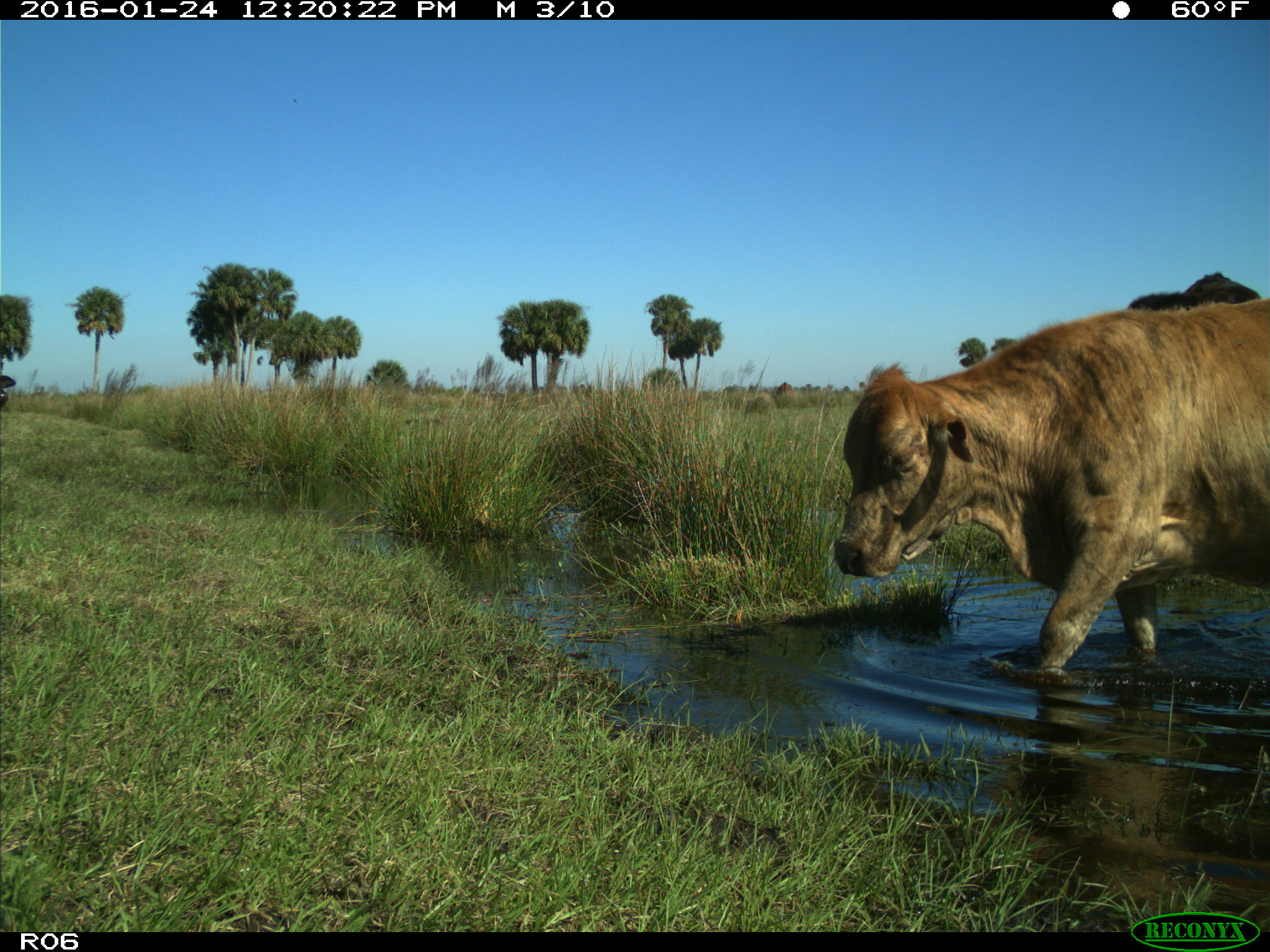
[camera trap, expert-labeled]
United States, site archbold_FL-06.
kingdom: Animalia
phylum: Chordata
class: Mammalia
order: Artiodactyla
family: Bovidae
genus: Bos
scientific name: Bos taurus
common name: domestic cow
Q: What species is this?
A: Bos taurus (domestic cow).